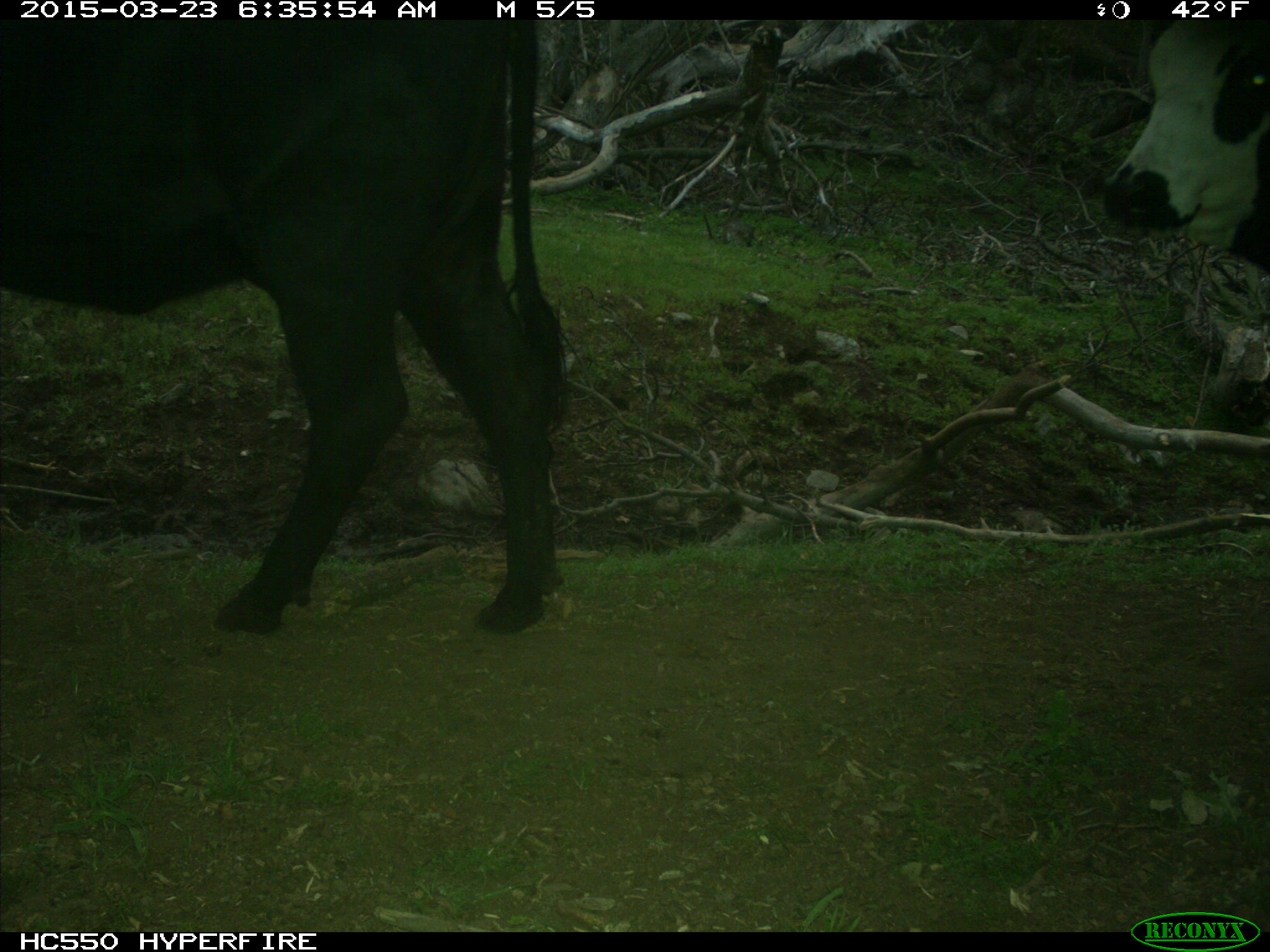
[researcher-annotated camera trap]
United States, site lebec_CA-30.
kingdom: Animalia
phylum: Chordata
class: Mammalia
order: Artiodactyla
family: Bovidae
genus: Bos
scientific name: Bos taurus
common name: domestic cow